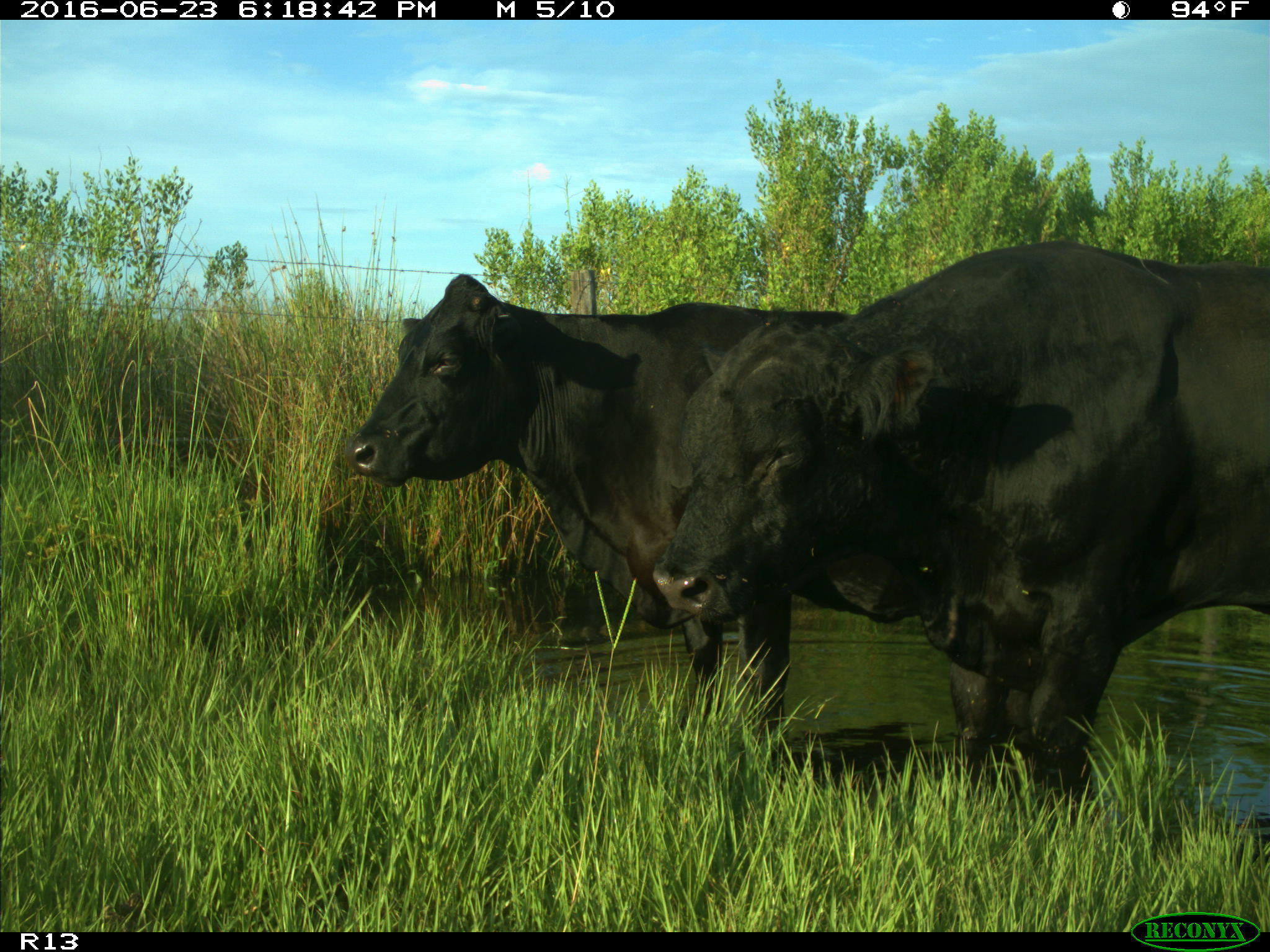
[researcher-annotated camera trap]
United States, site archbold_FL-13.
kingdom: Animalia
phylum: Chordata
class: Mammalia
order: Artiodactyla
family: Bovidae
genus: Bos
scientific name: Bos taurus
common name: domestic cow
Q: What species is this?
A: Bos taurus (domestic cow).